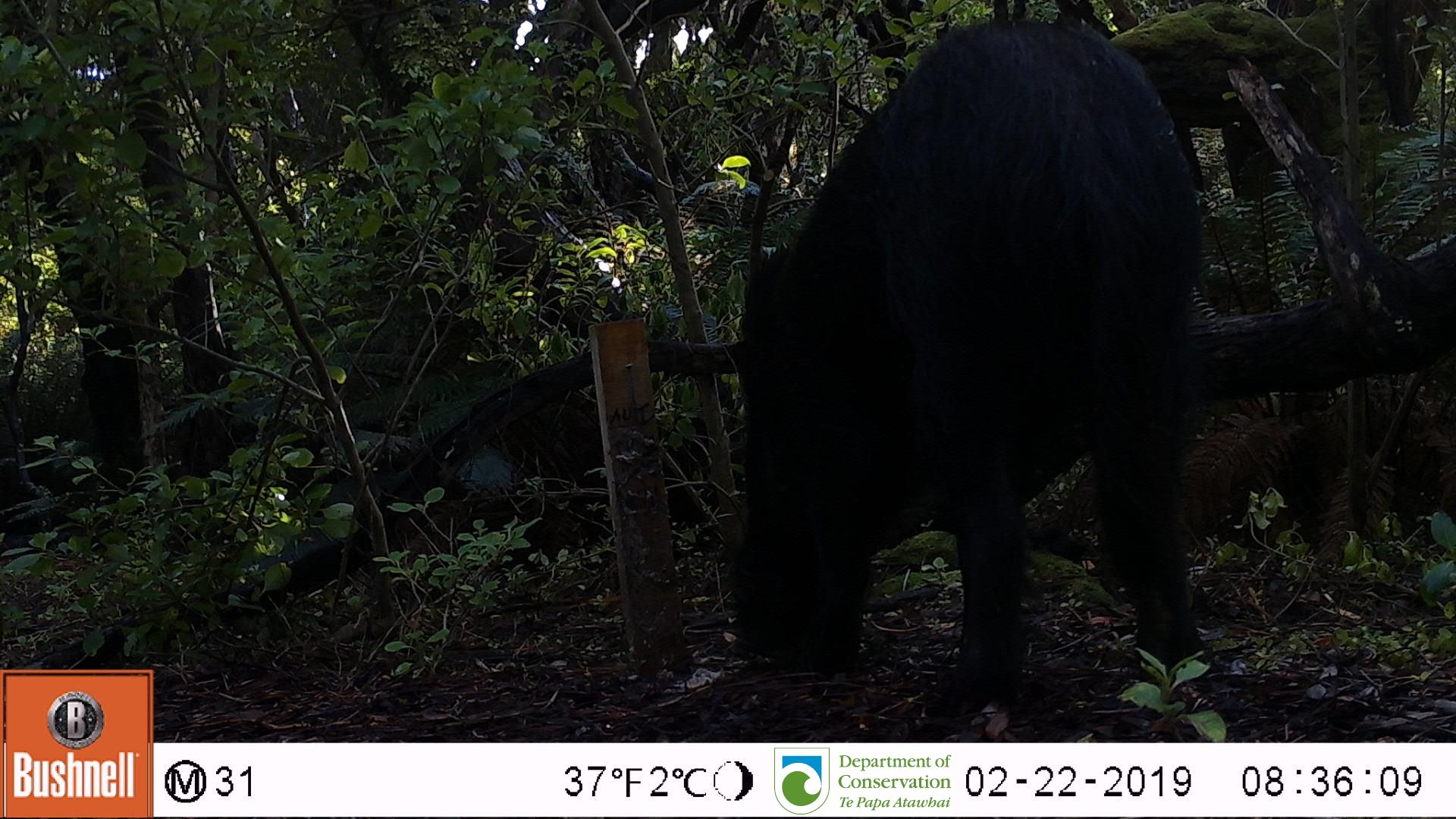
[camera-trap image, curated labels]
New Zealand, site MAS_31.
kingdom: Animalia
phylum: Chordata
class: Mammalia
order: Artiodactyla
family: Suidae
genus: Sus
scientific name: Sus scrofa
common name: pig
Pig (Sus scrofa).